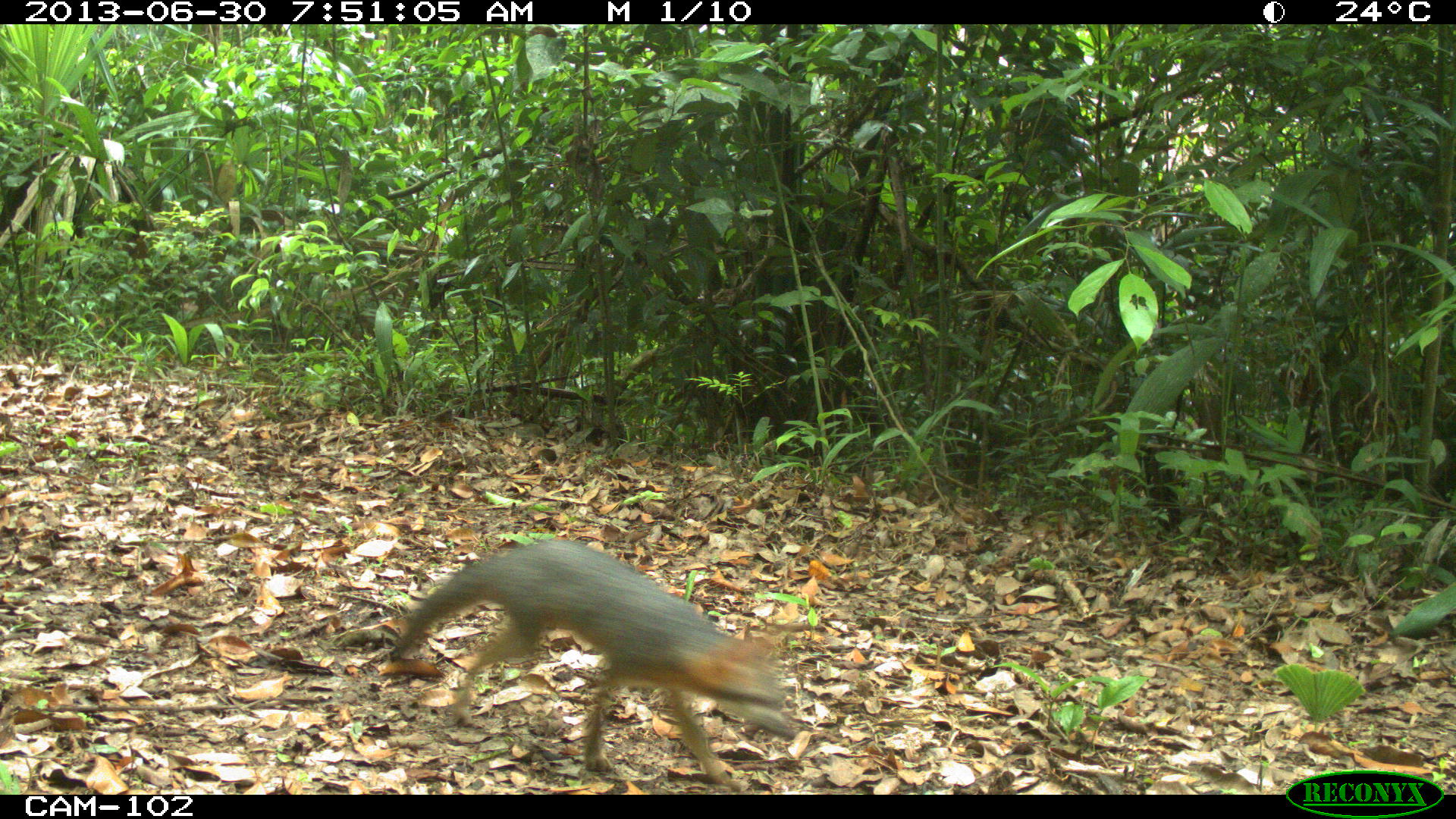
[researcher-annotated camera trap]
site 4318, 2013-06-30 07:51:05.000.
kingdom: Animalia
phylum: Chordata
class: Mammalia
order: Carnivora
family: Canidae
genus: Urocyon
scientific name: Urocyon cinereoargenteus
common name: gray fox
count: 1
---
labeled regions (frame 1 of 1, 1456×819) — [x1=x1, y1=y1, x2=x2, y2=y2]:
urocyon cinereoargenteus: [x1=386, y1=537, x2=796, y2=792]